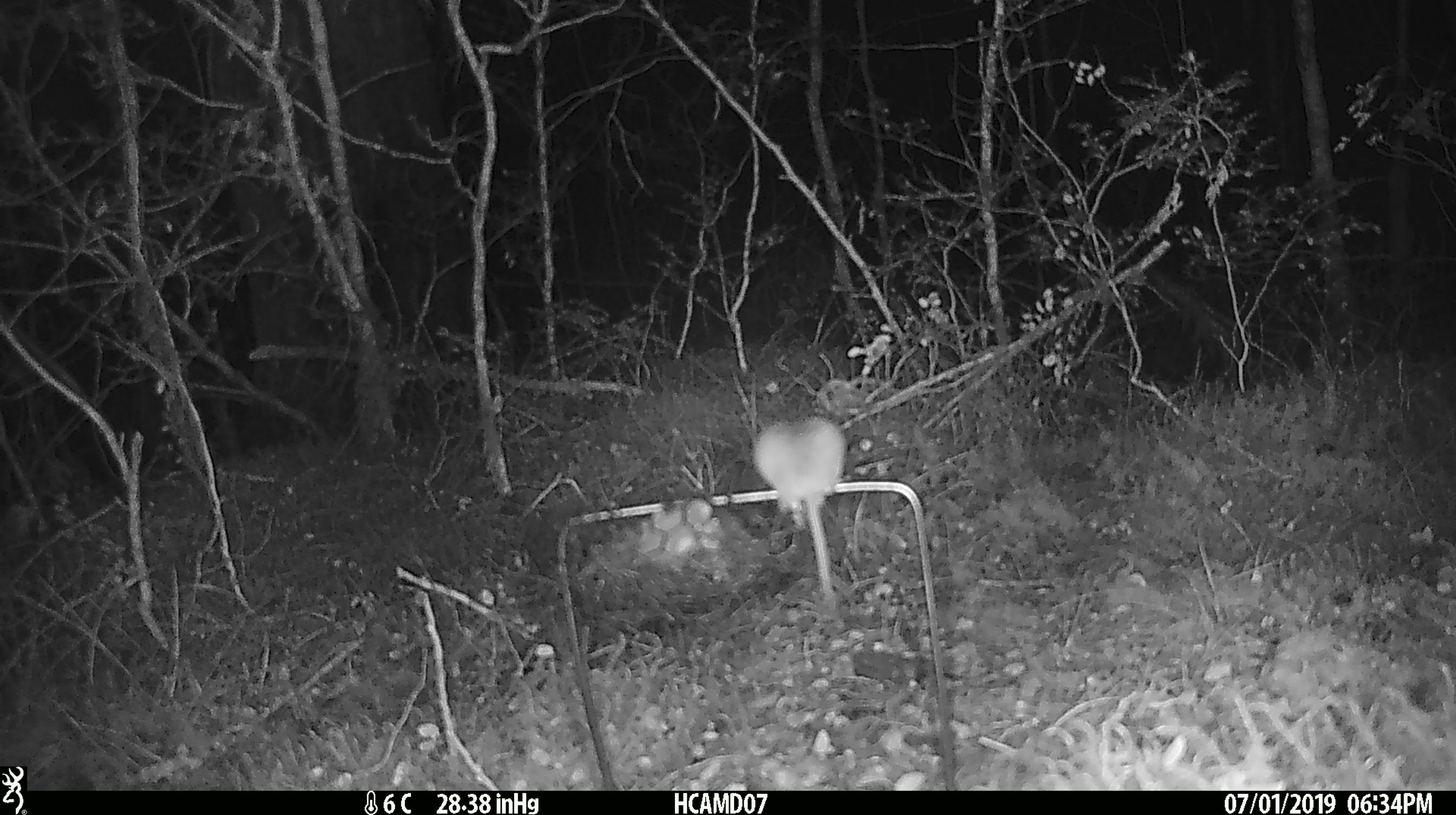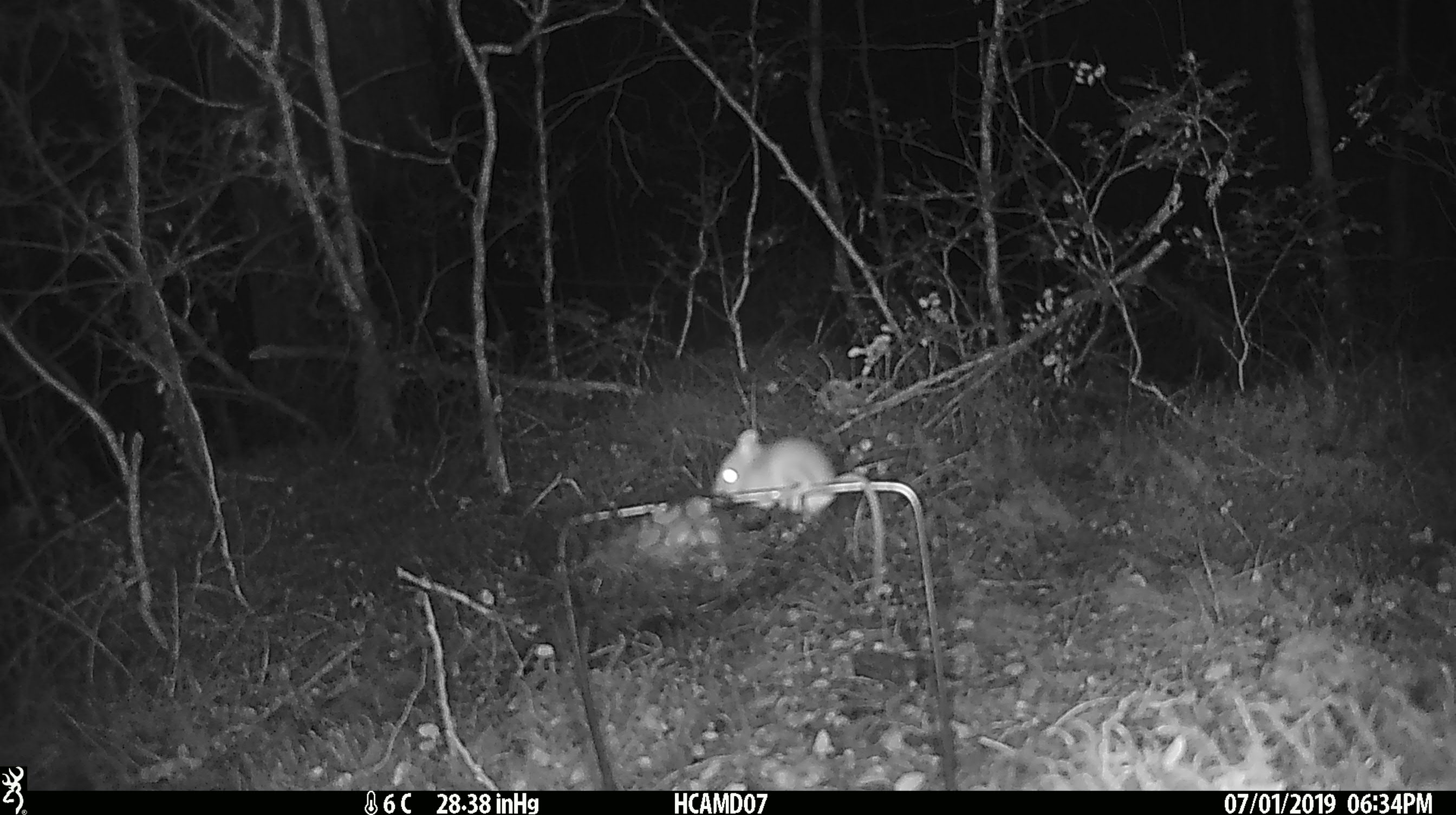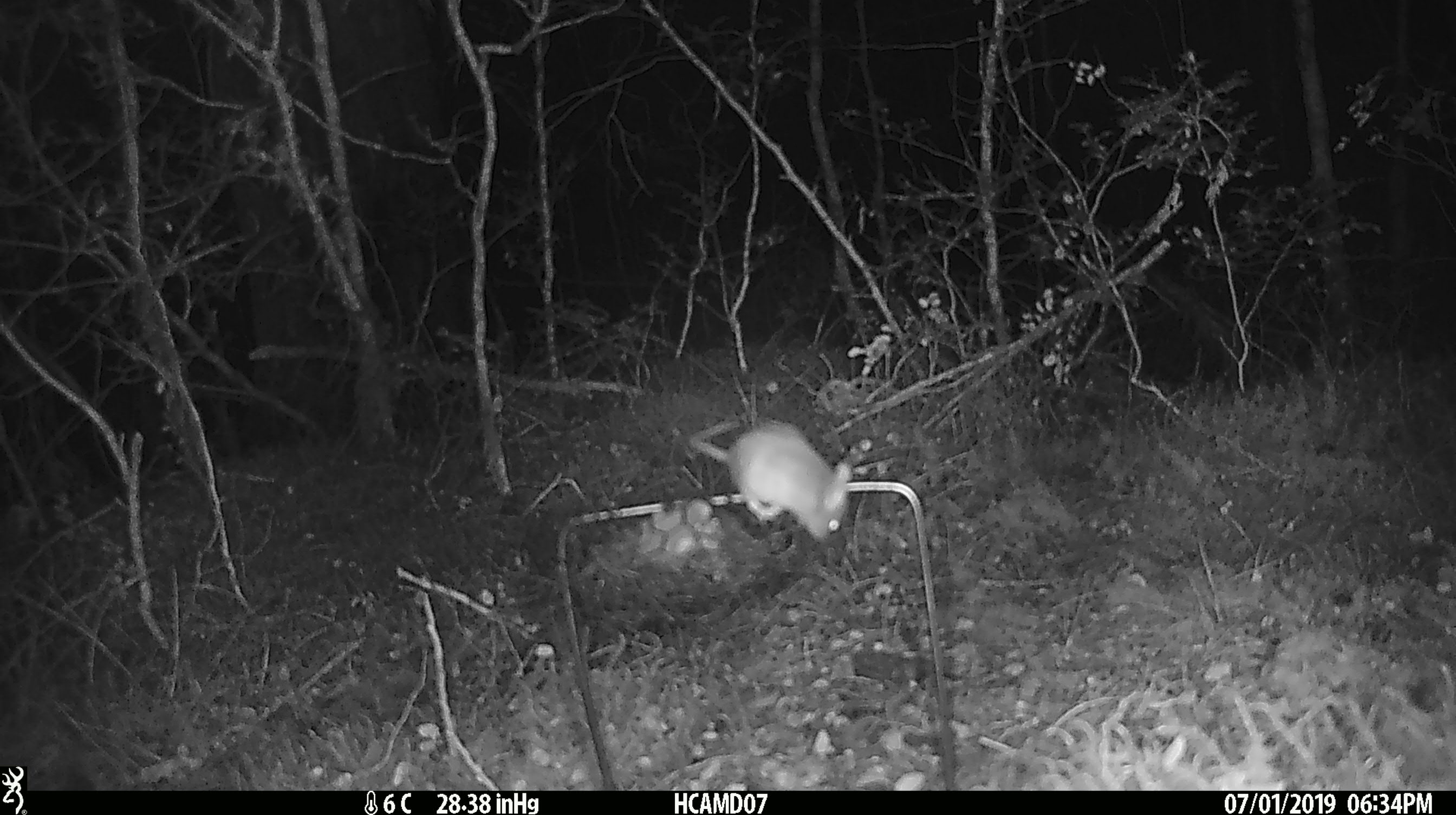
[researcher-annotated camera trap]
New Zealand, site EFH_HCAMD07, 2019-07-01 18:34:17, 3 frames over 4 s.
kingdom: Animalia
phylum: Chordata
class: Mammalia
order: Rodentia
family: Muridae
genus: Mus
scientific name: Mus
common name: mouse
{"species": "mouse (Mus)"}